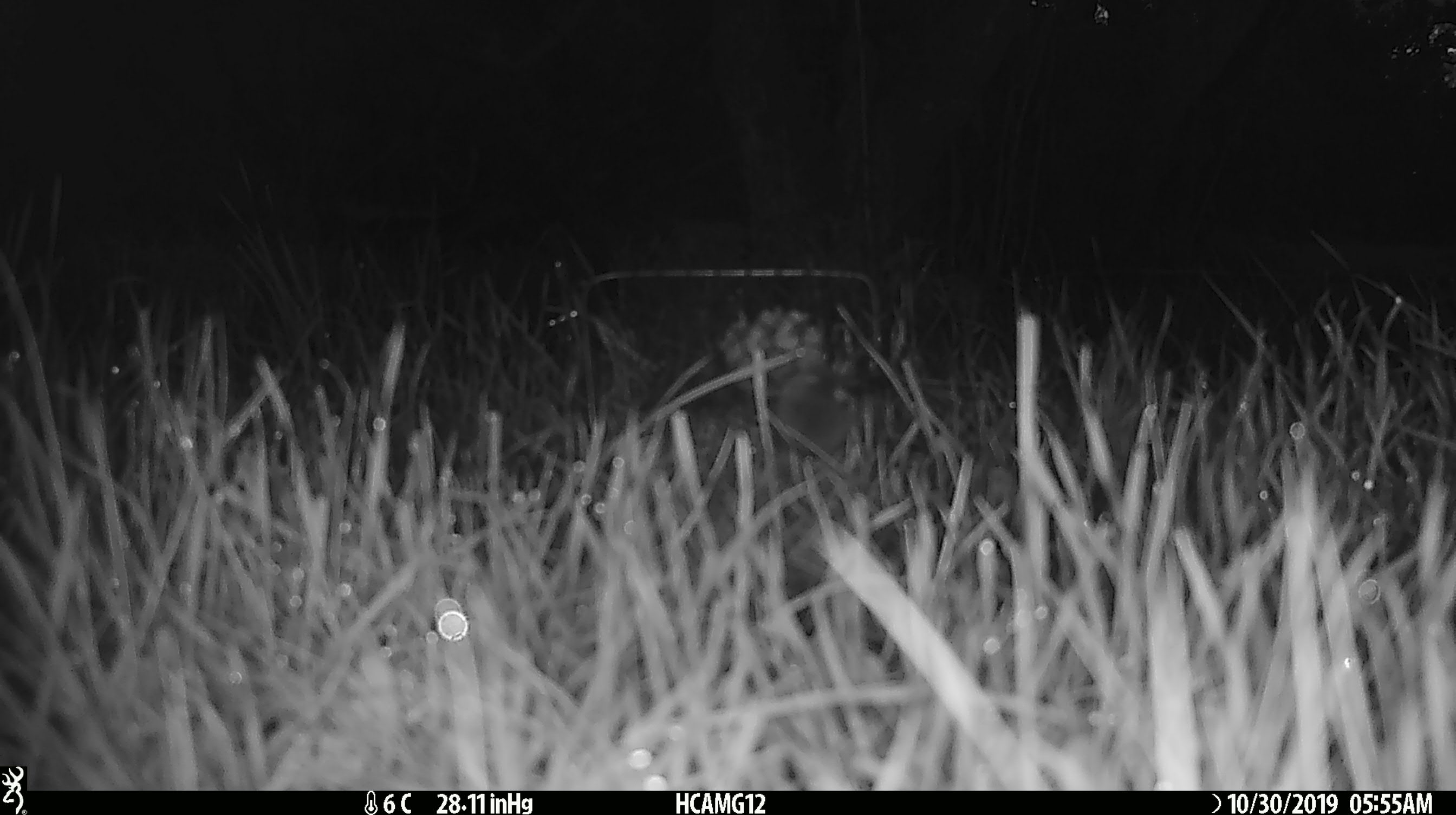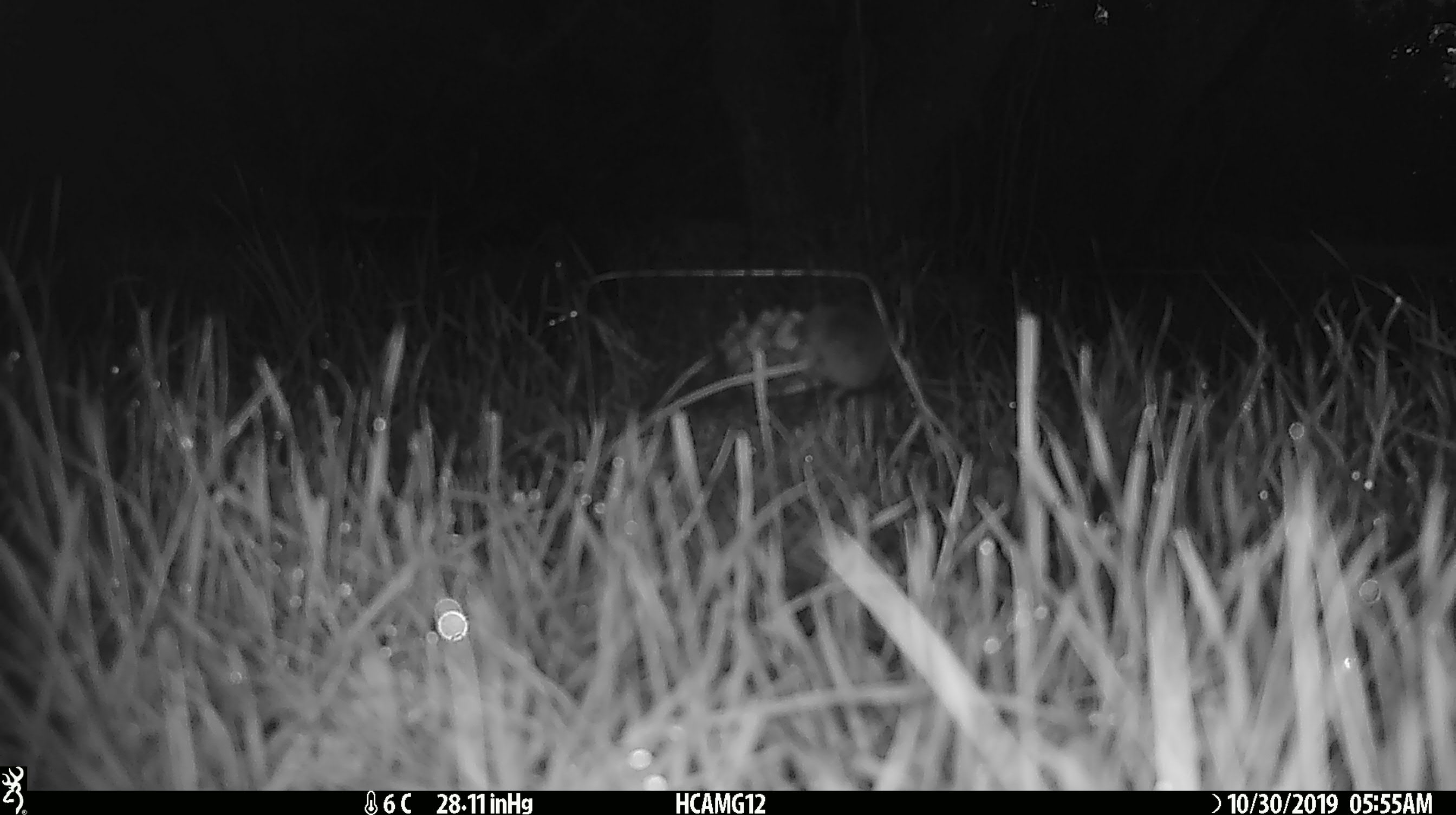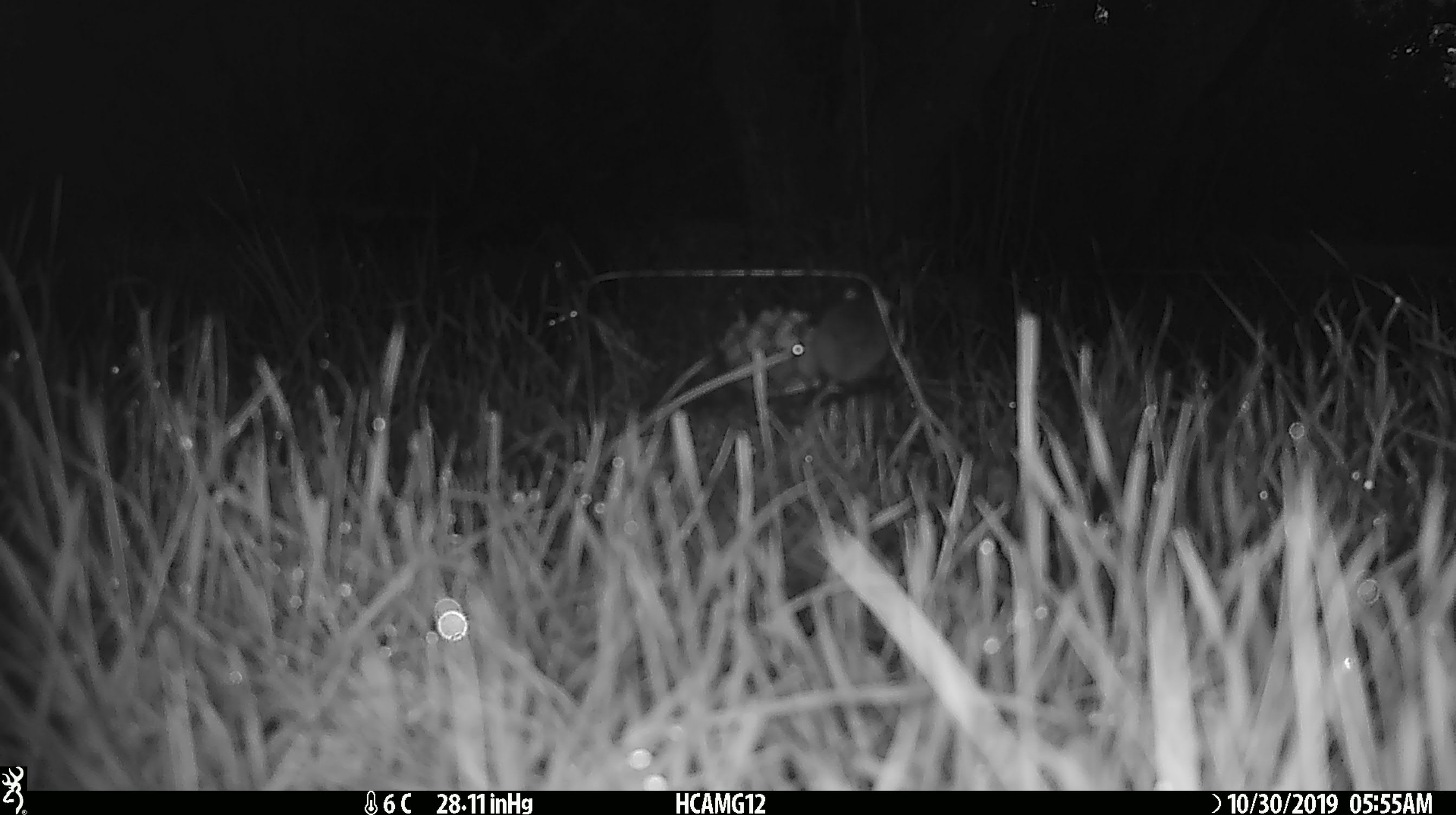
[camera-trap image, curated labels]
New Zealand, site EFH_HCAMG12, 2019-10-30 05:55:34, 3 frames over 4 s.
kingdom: Animalia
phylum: Chordata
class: Mammalia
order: Rodentia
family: Muridae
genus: Mus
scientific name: Mus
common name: mouse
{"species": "mouse (Mus)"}